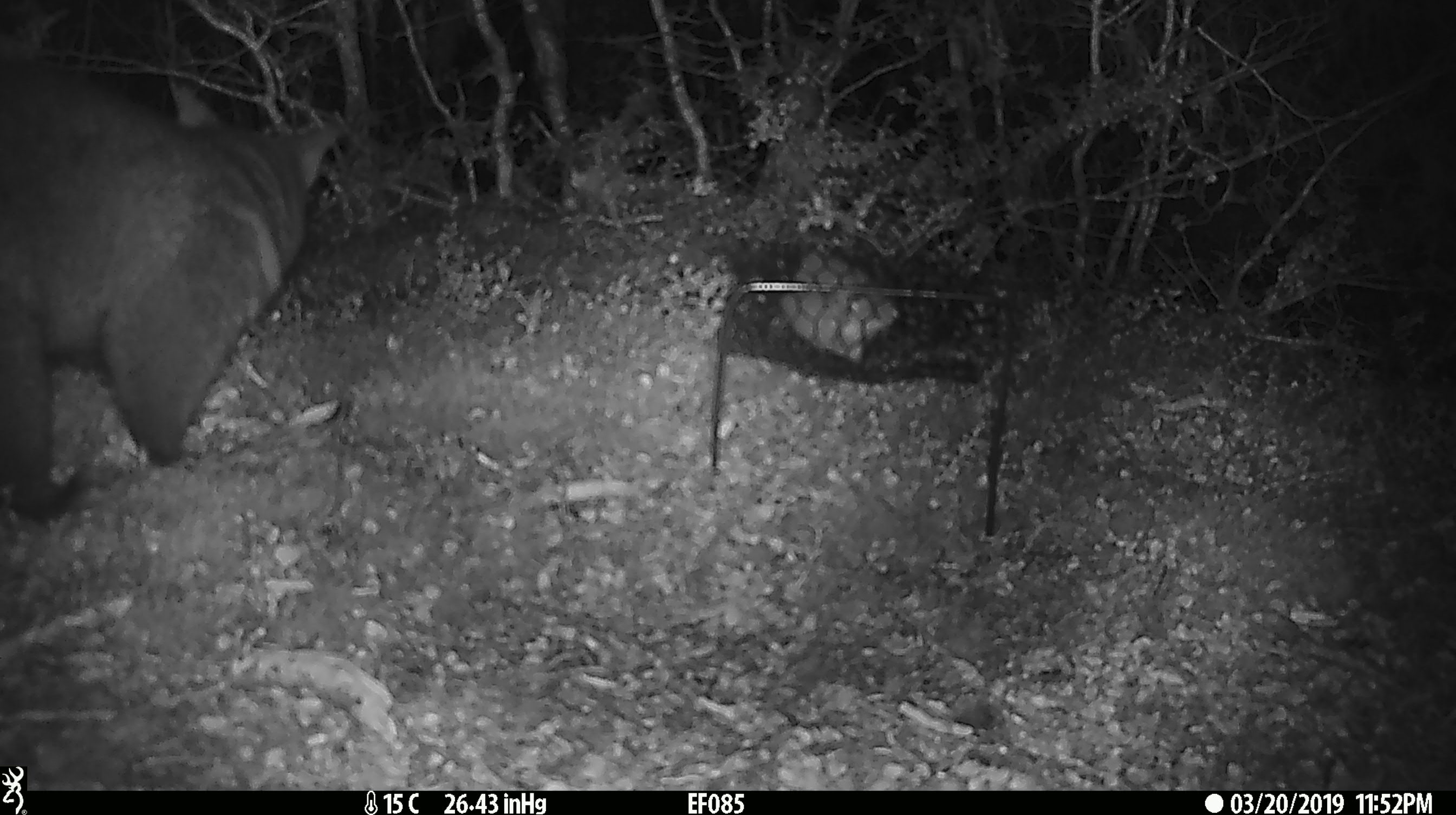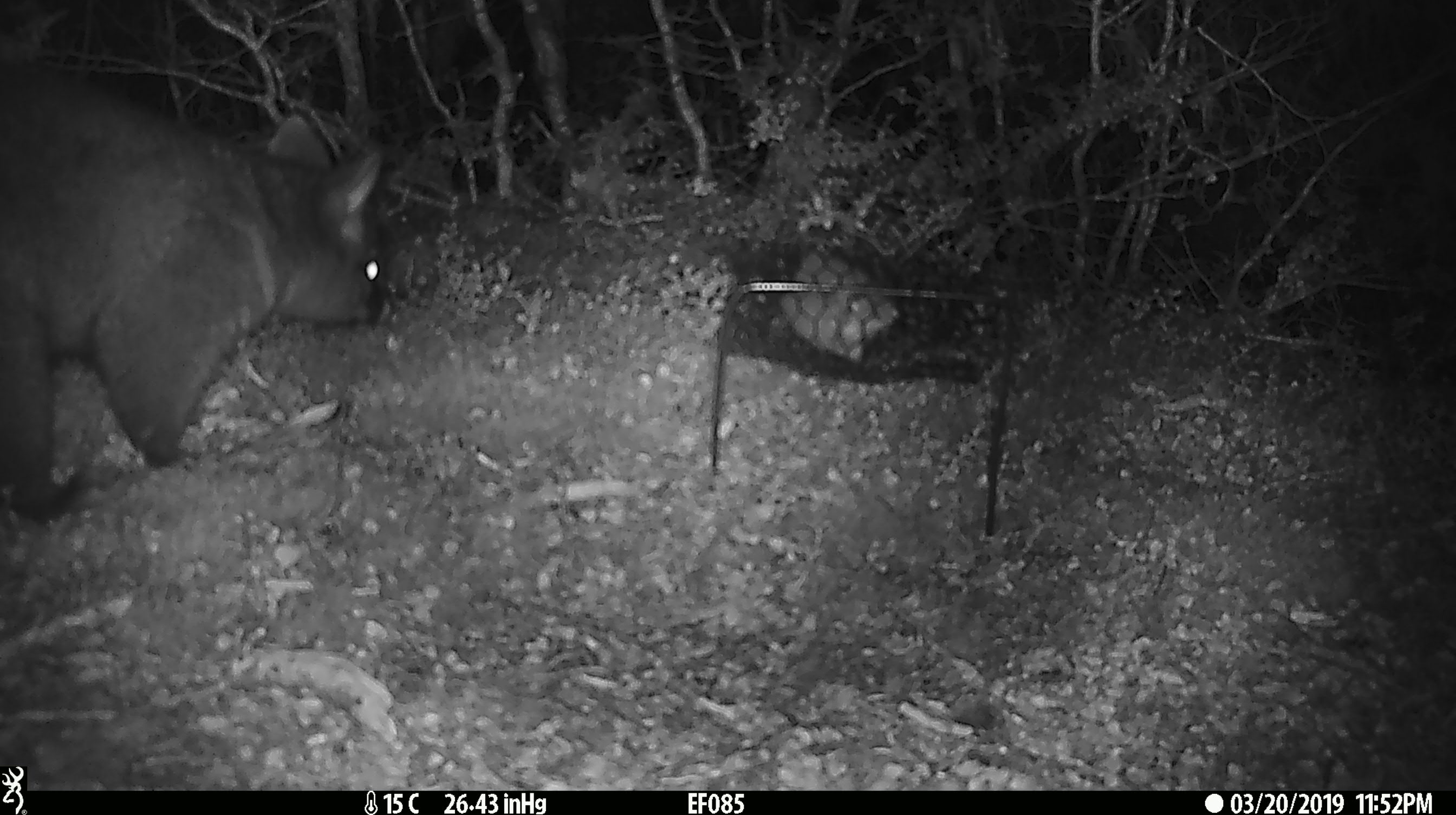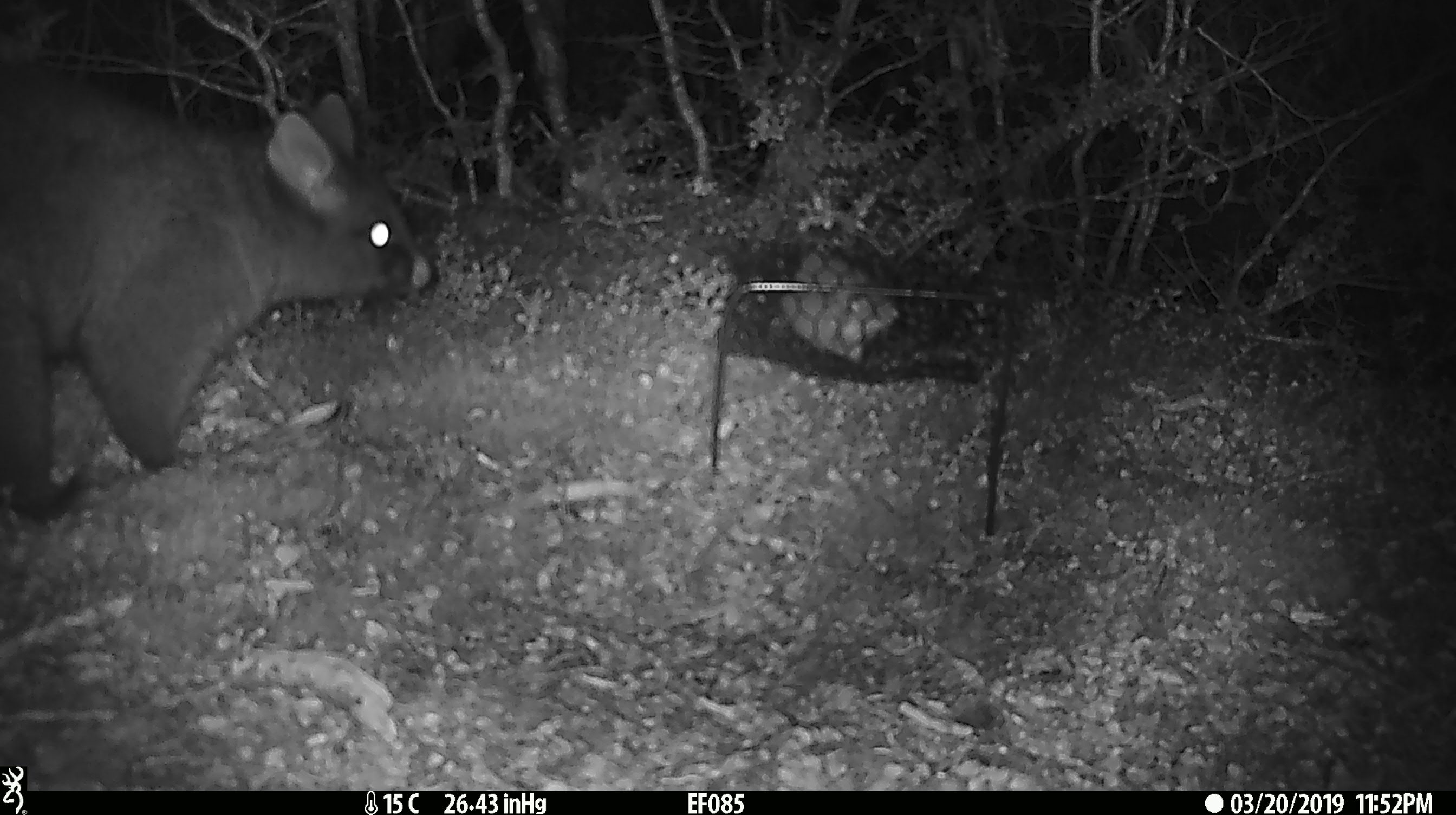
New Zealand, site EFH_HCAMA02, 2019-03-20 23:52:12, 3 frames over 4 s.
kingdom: Animalia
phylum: Chordata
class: Mammalia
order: Diprotodontia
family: Phalangeridae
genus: Trichosurus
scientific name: Trichosurus vulpecula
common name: common brushtail possum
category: possum